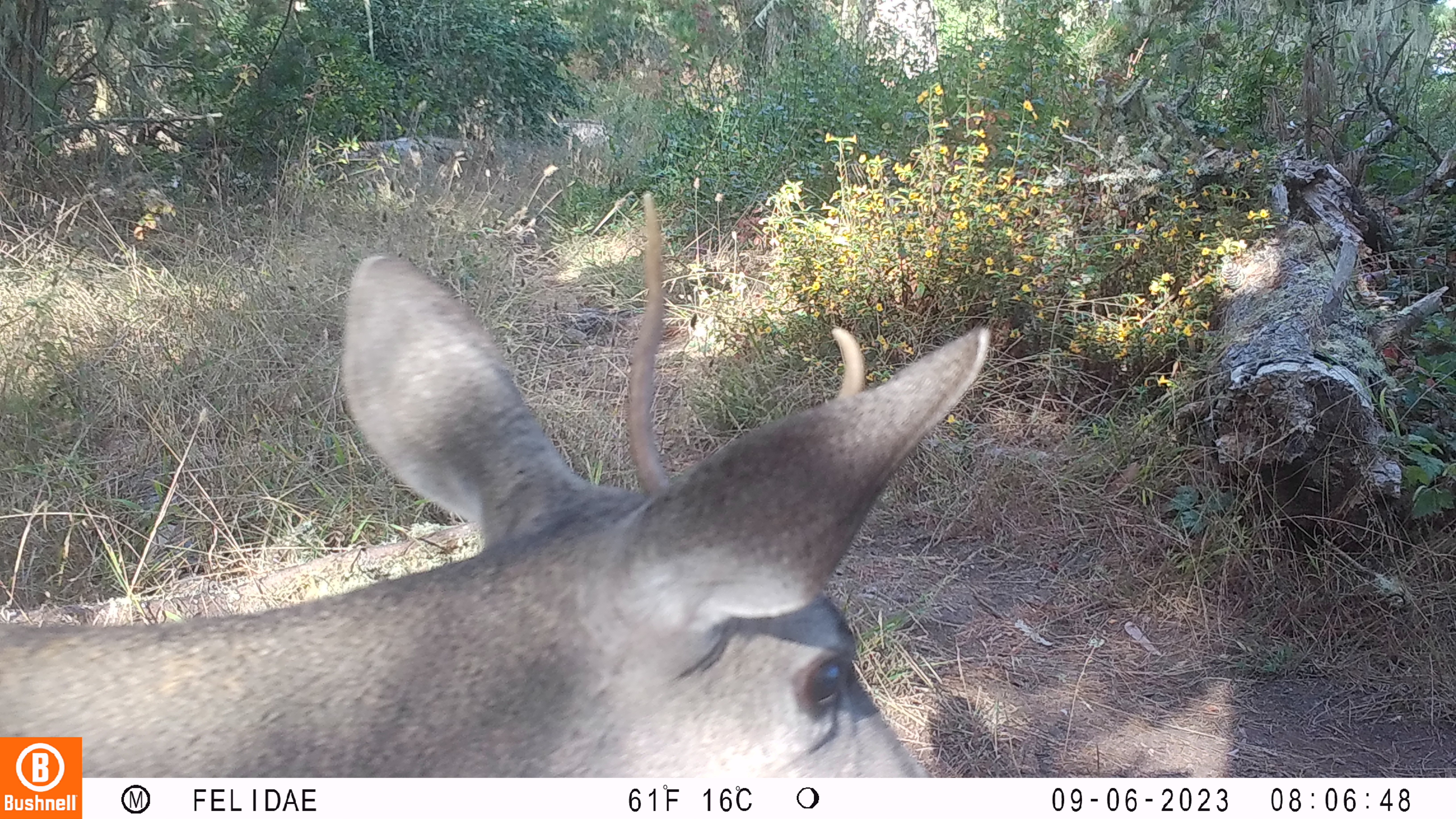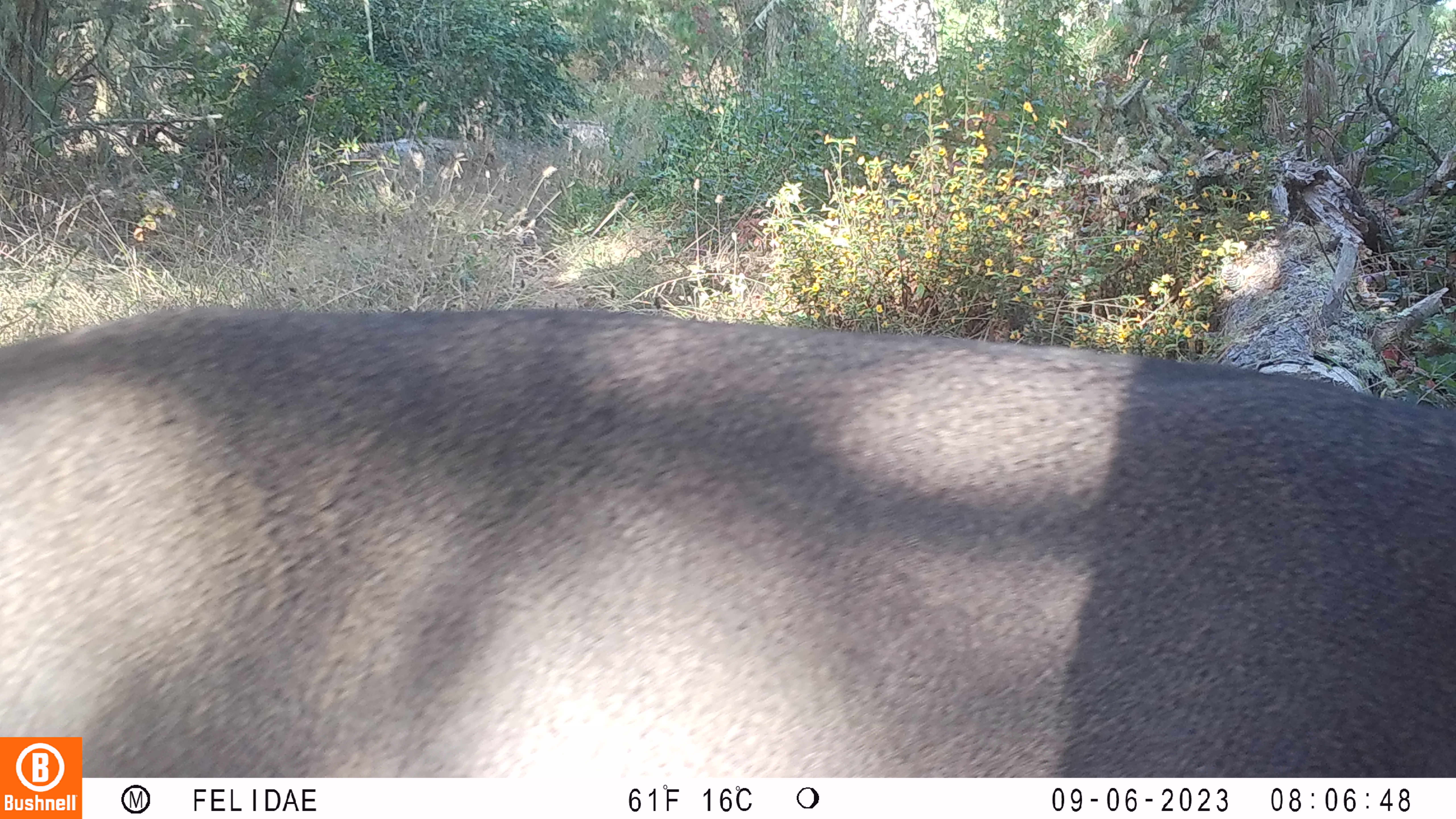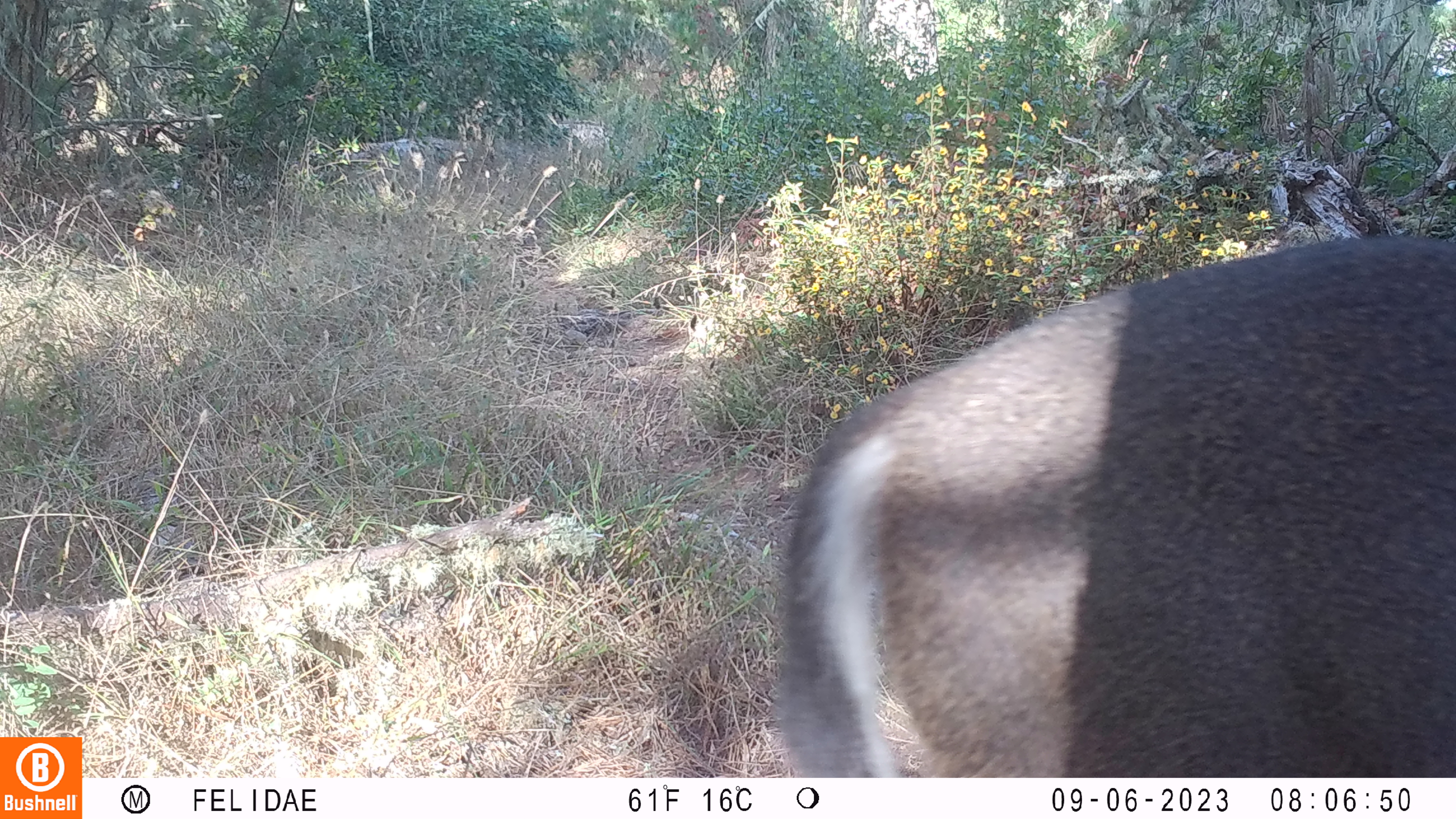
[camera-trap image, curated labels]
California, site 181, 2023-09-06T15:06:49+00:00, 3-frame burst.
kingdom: Animalia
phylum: Chordata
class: Mammalia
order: Artiodactyla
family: Cervidae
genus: Odocoileus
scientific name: Odocoileus hemionus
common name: mule deer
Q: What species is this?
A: Mule deer (Odocoileus hemionus).